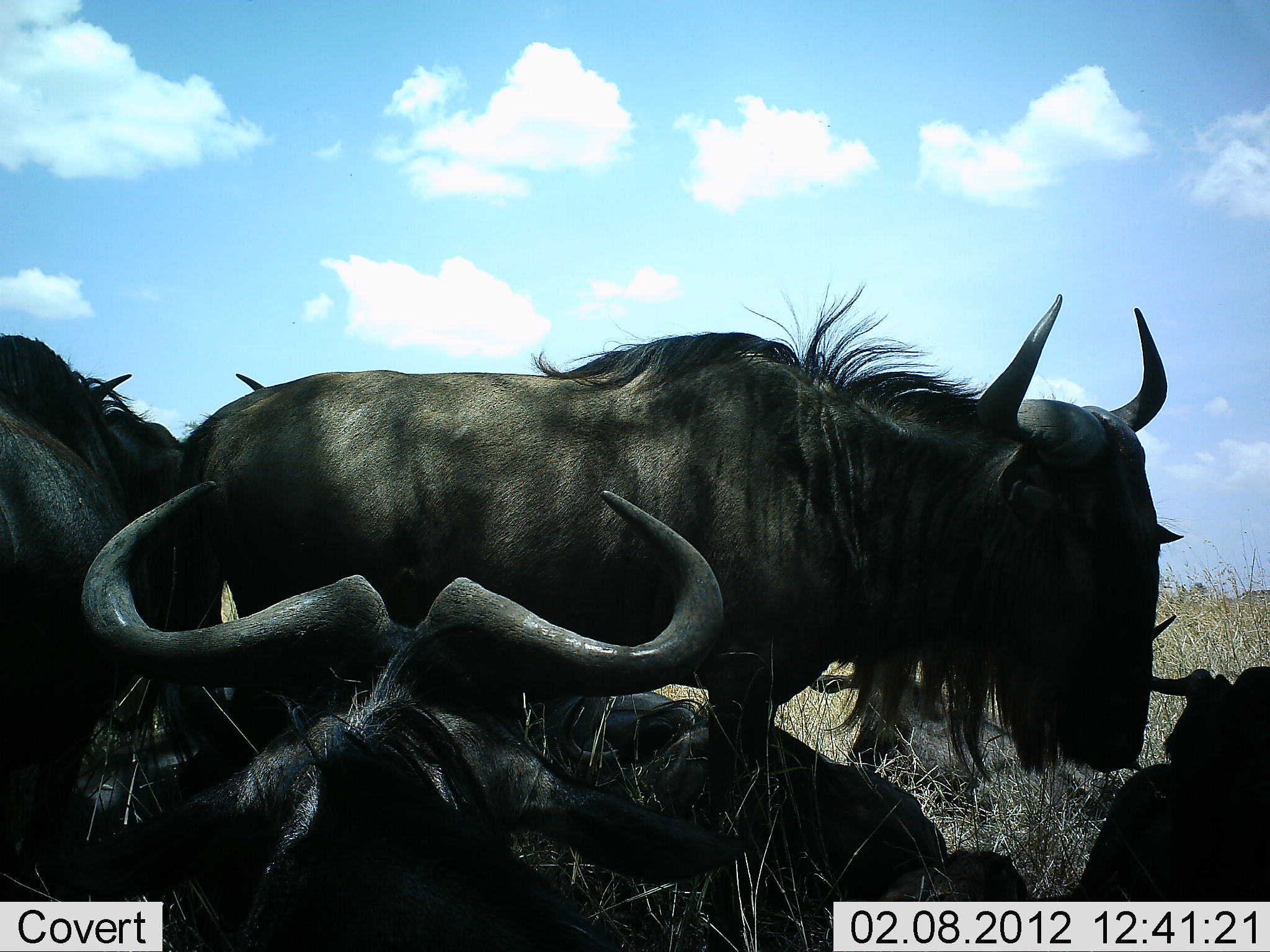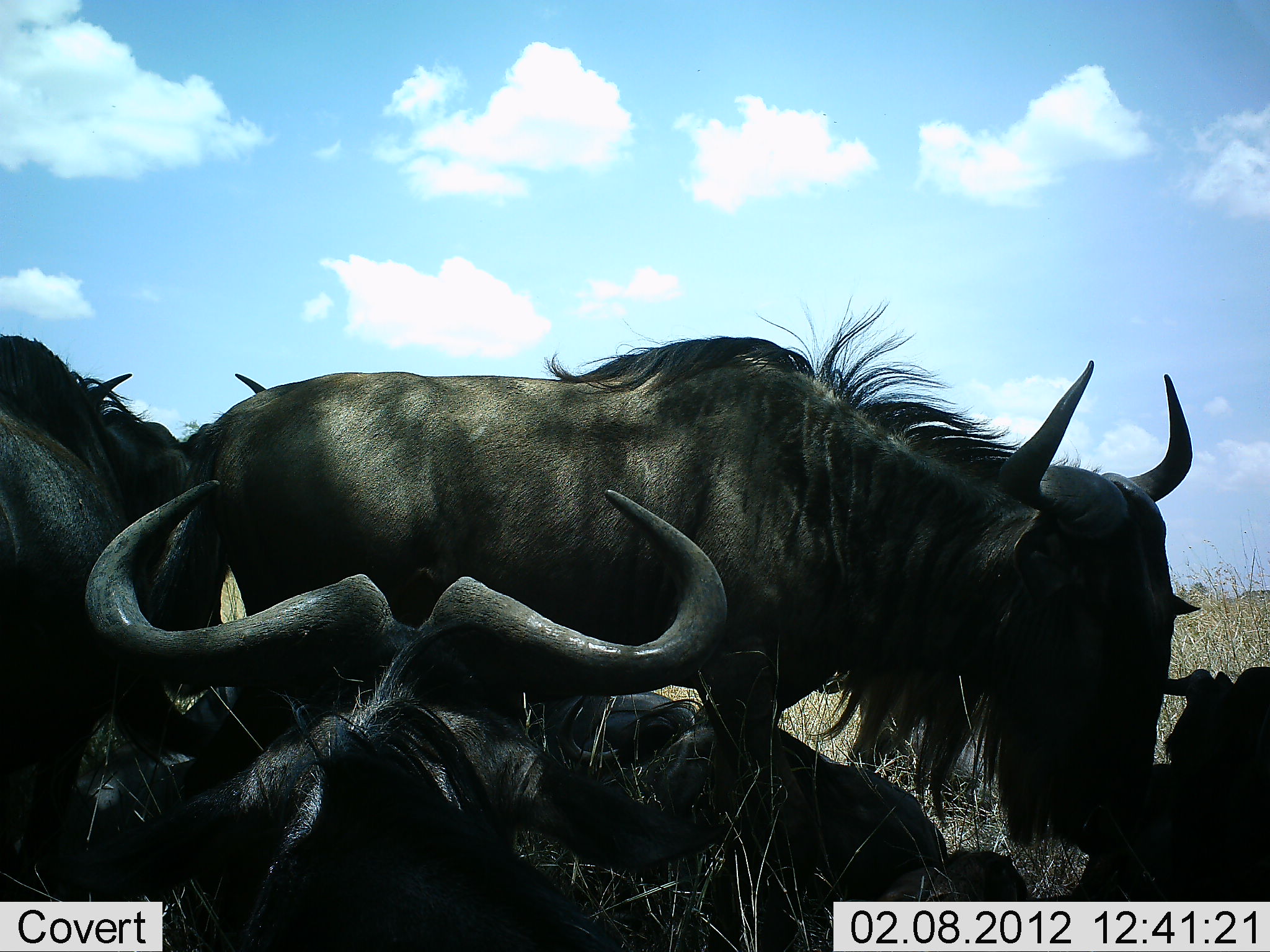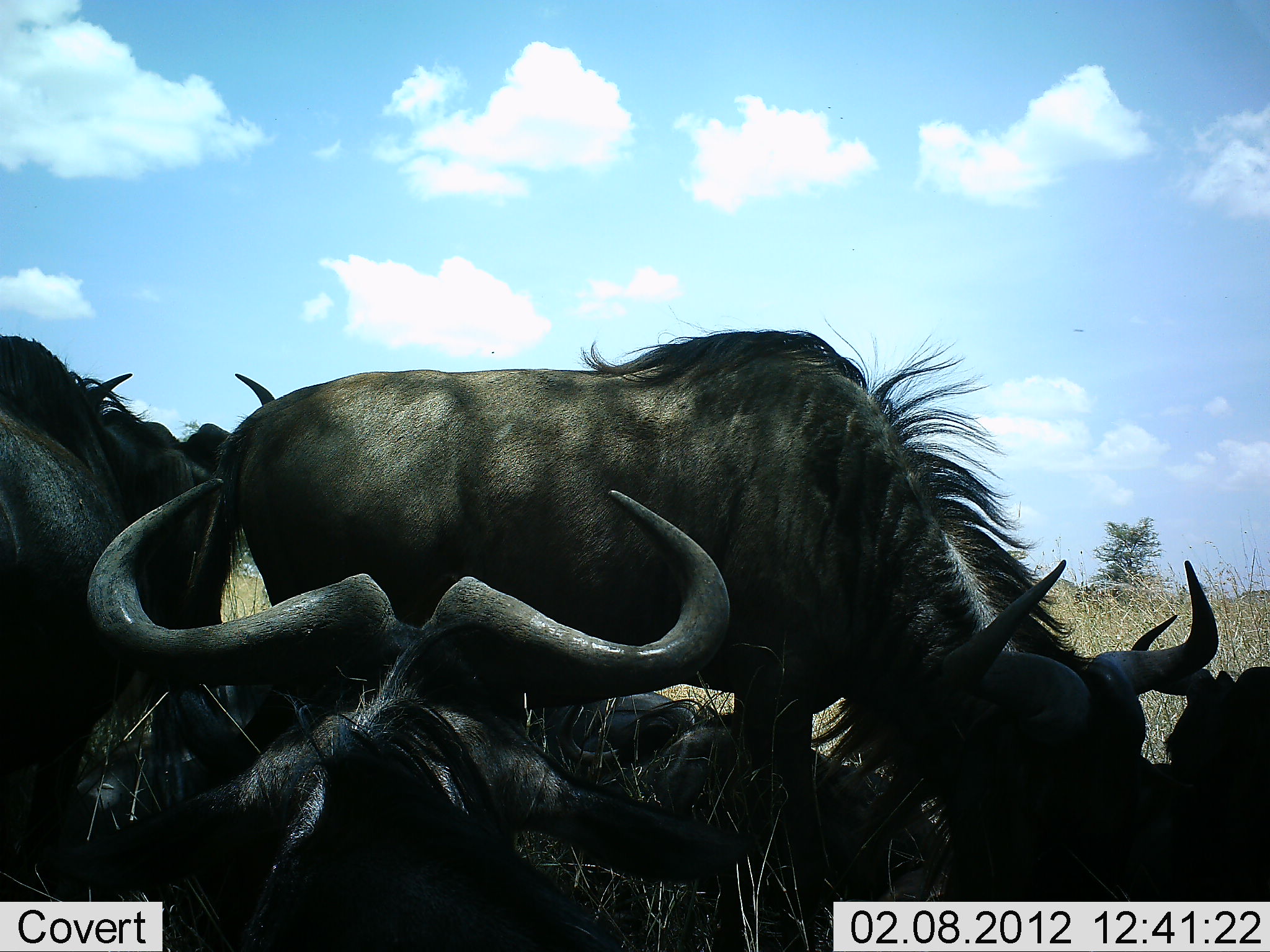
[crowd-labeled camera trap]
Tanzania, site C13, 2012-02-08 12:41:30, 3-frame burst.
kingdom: Animalia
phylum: Chordata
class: Mammalia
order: Artiodactyla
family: Bovidae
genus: Connochaetes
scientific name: Connochaetes taurinus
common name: blue wildebeest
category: wildebeest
Wildebeest (blue wildebeest) (Connochaetes taurinus), count 5. Behavior (volunteer vote fractions): standing 83%, resting 91%, moving 0%, interacting 4%. Young present (vote fraction): 0%. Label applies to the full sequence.